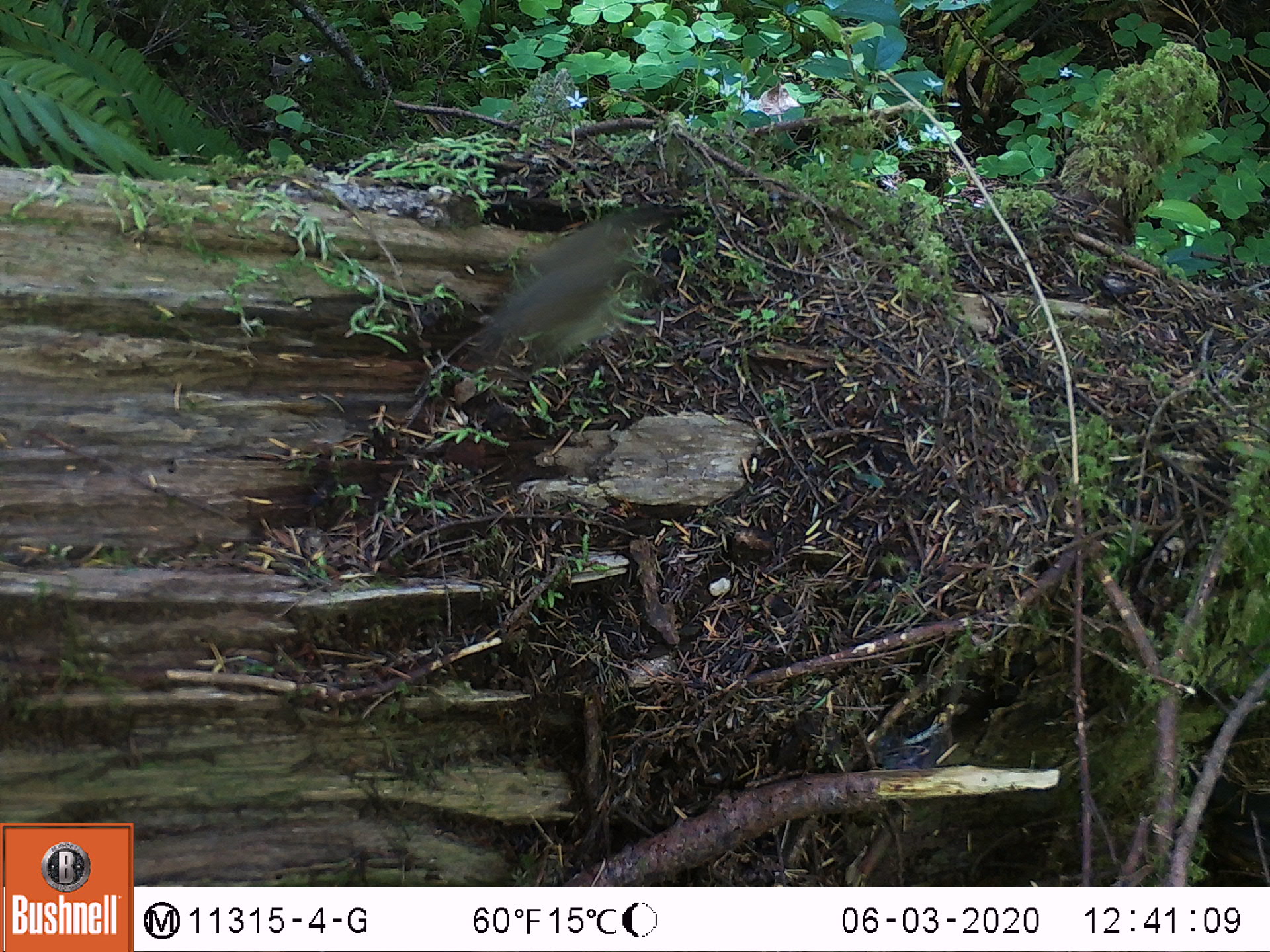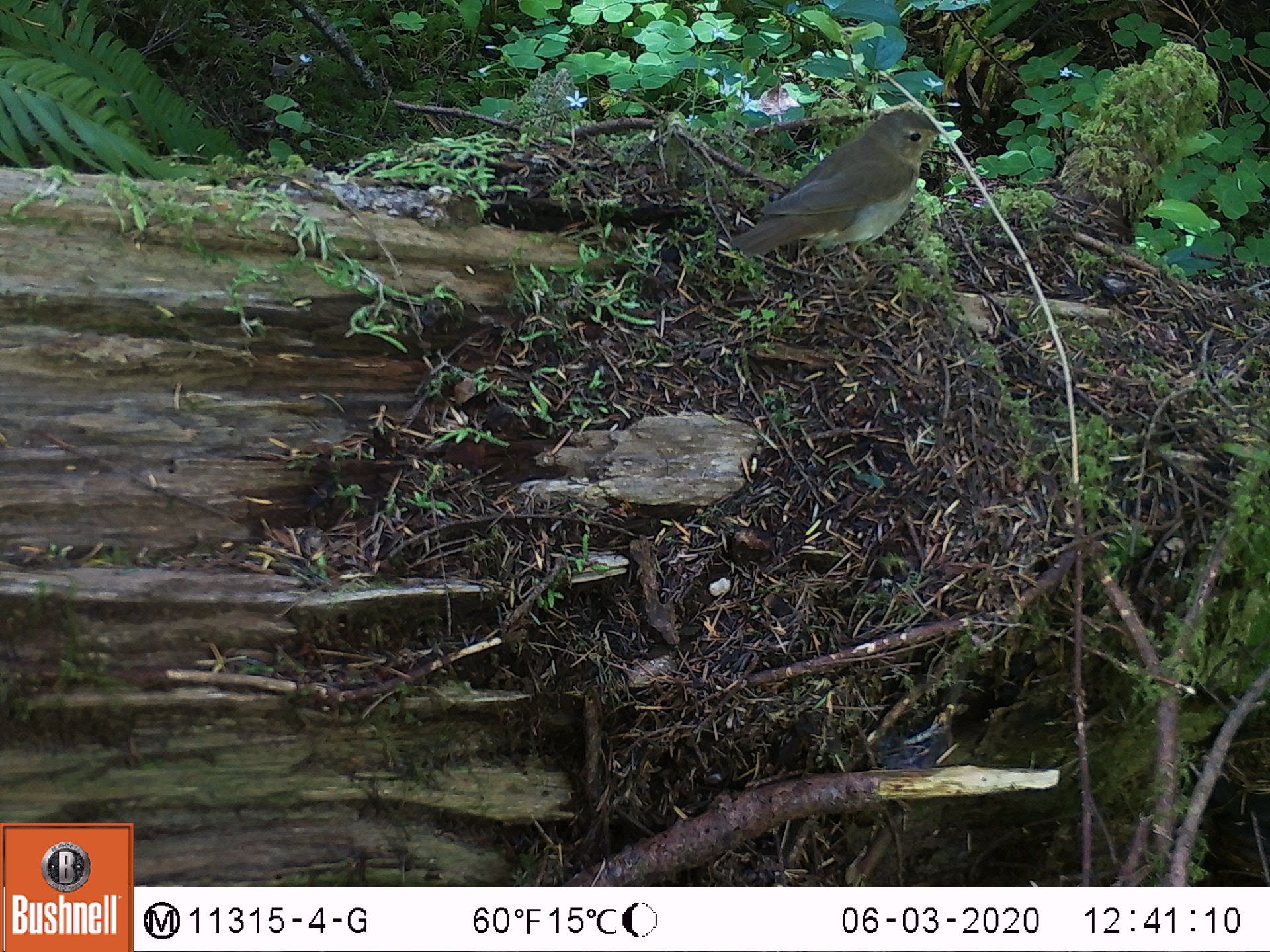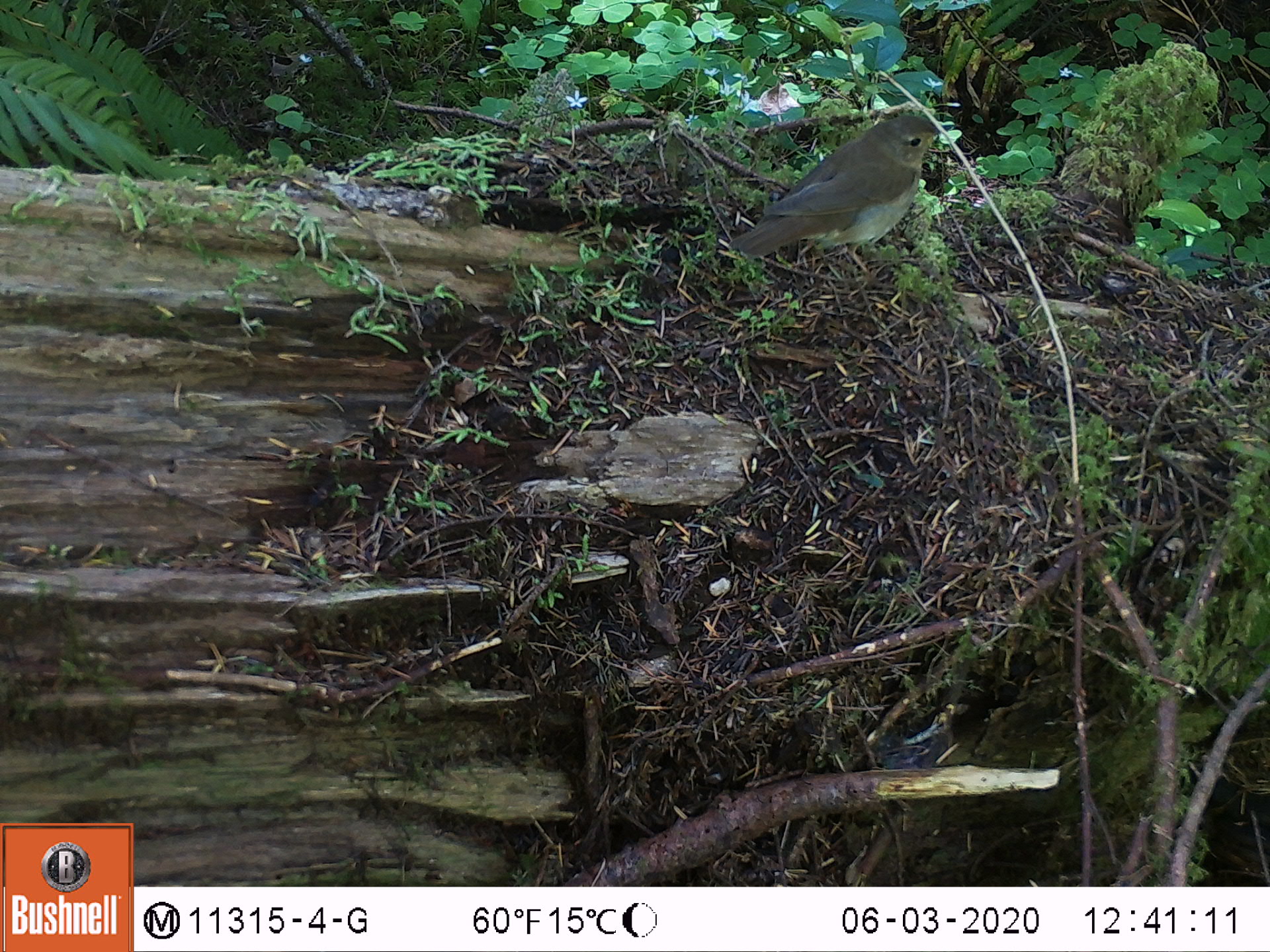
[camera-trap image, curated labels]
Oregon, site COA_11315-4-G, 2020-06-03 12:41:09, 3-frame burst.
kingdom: Animalia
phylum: Chordata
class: Aves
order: Passeriformes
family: Turdidae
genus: Catharus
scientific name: Catharus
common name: brown thrushes and nightingale-thrushes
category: catharus species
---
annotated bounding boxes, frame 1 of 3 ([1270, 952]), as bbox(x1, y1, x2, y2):
catharus species: bbox(480, 213, 640, 369)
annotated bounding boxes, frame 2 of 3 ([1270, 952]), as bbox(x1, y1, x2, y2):
catharus species: bbox(727, 108, 963, 267)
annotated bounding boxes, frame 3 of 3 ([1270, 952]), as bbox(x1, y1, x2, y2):
catharus species: bbox(729, 113, 955, 266)